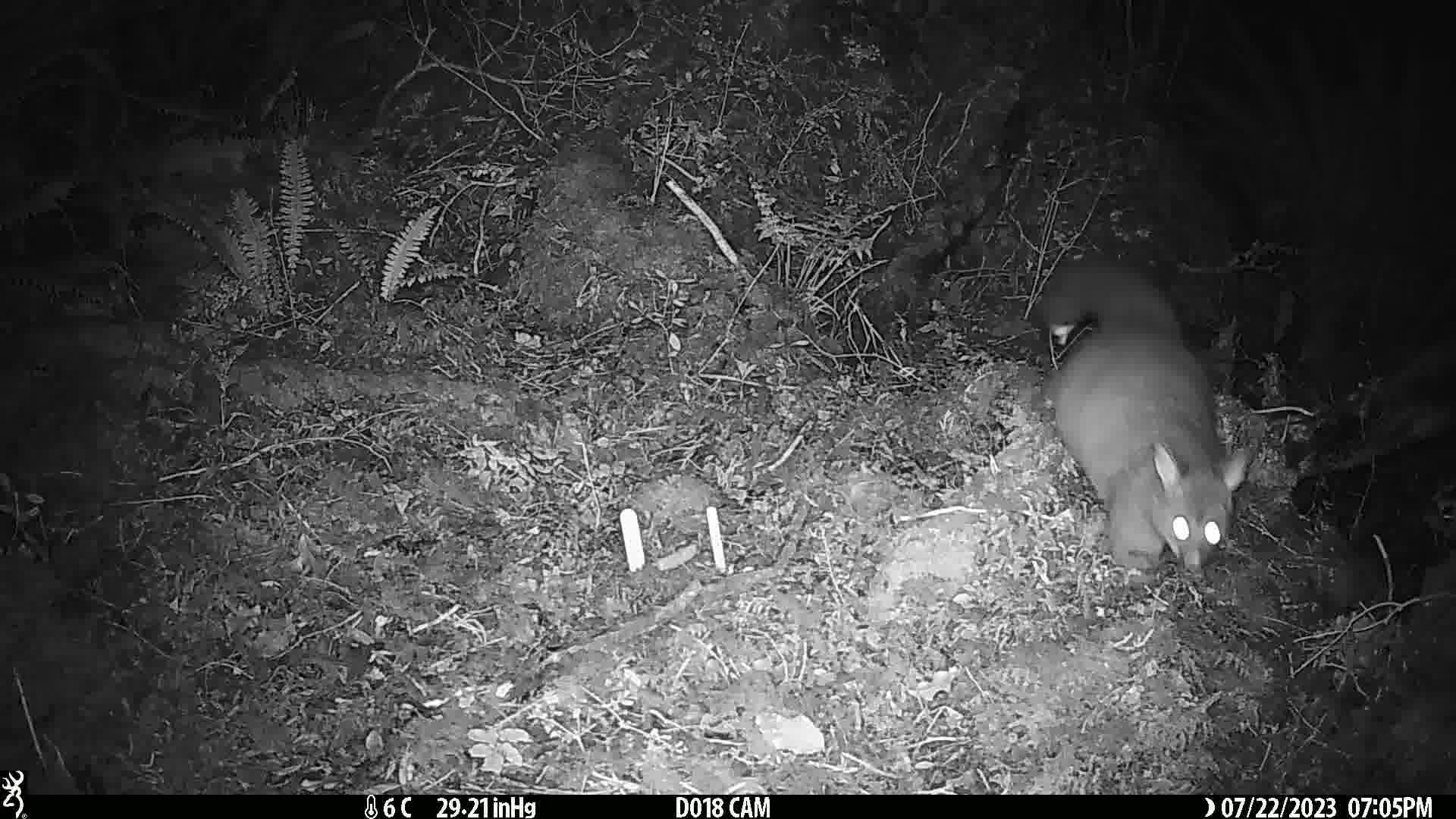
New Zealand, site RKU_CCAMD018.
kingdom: Animalia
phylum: Chordata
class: Mammalia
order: Diprotodontia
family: Phalangeridae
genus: Trichosurus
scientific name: Trichosurus vulpecula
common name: common brushtail possum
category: possum